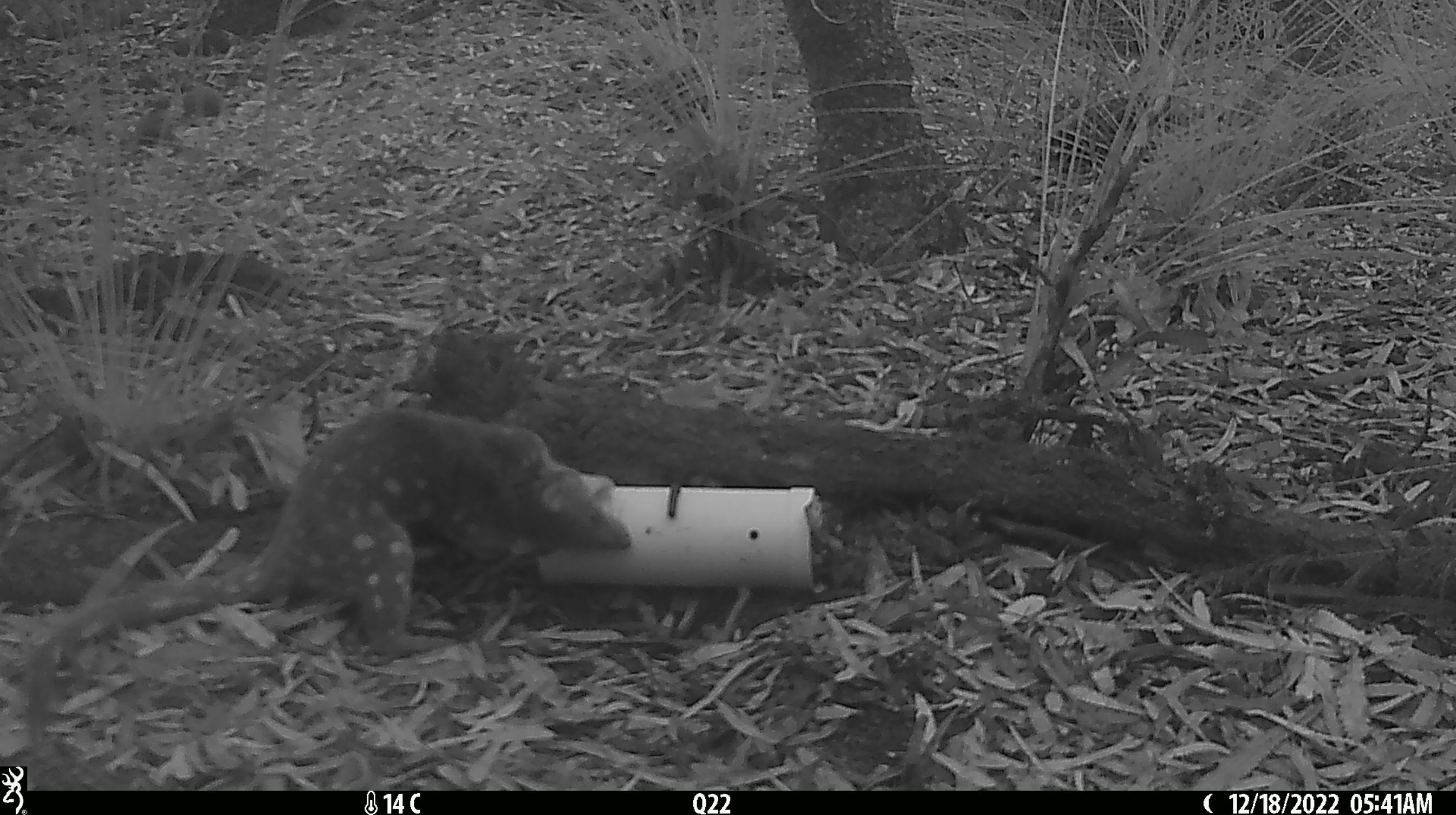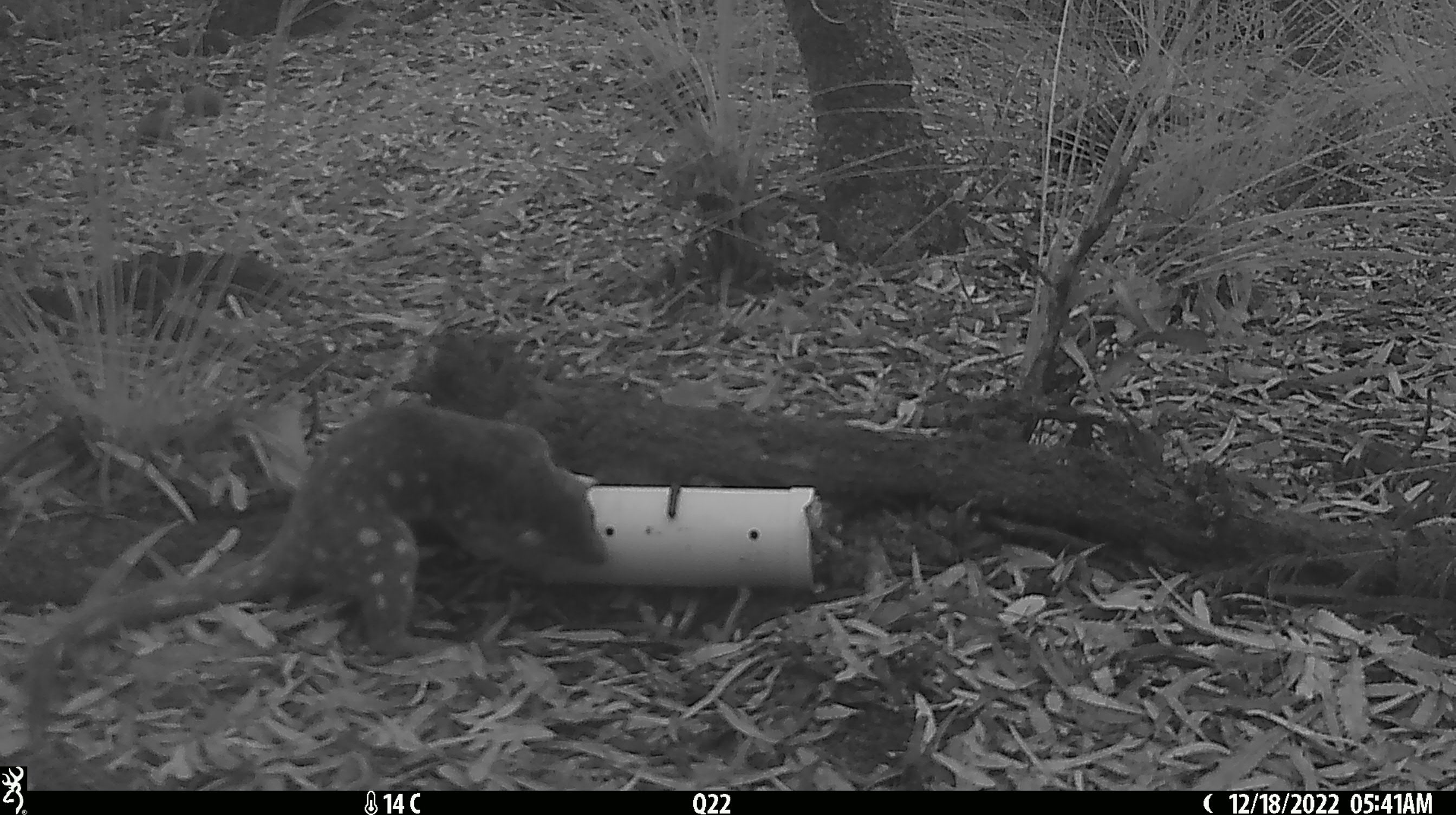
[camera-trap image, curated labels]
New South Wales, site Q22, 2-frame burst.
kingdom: Animalia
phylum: Chordata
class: Mammalia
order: Dasyuromorphia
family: Dasyuridae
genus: Dasyurus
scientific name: Dasyurus maculatus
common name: spotted-tailed quoll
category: quoll